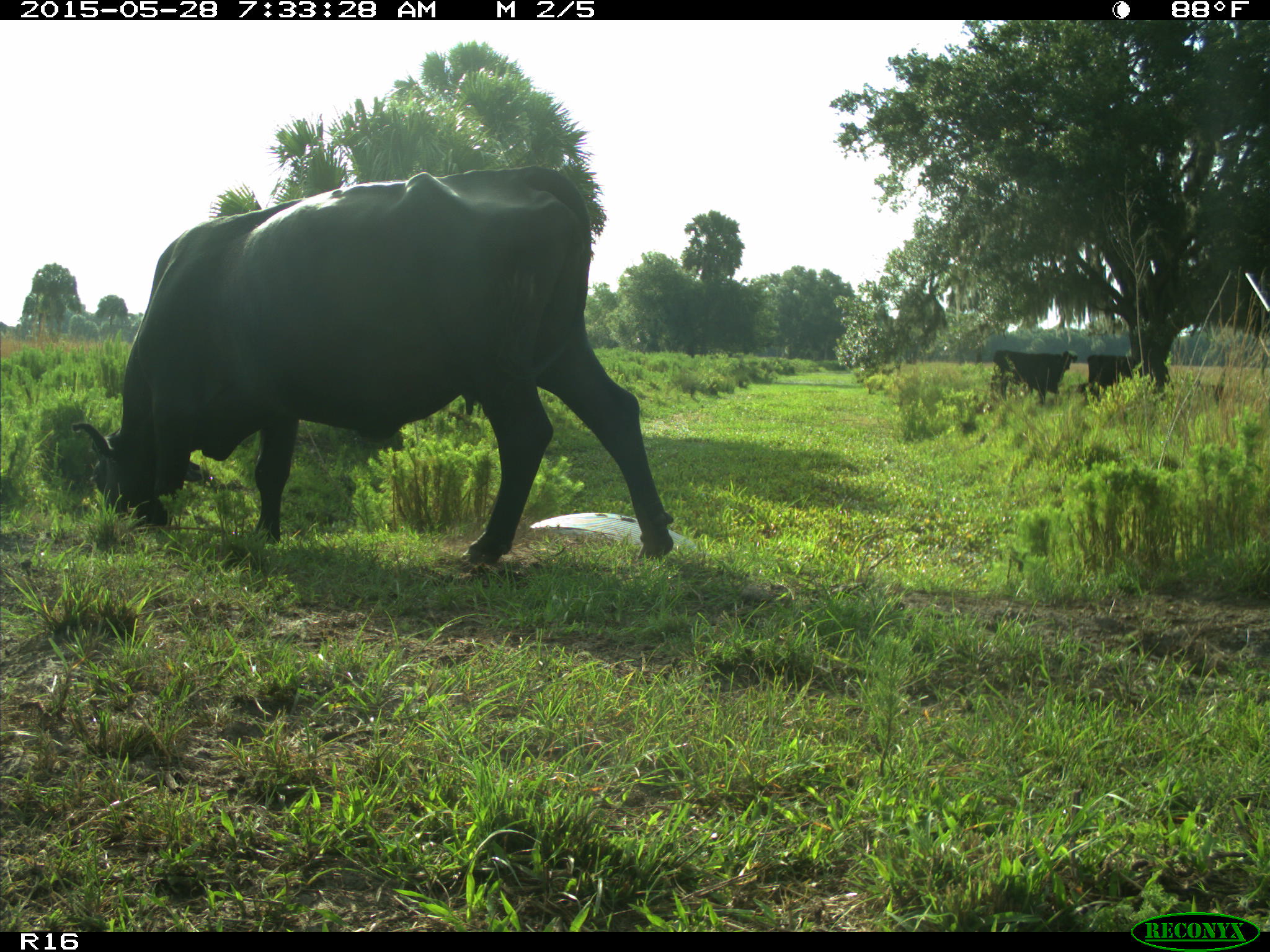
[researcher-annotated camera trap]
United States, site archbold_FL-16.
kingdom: Animalia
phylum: Chordata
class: Mammalia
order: Artiodactyla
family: Bovidae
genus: Bos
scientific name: Bos taurus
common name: domestic cow